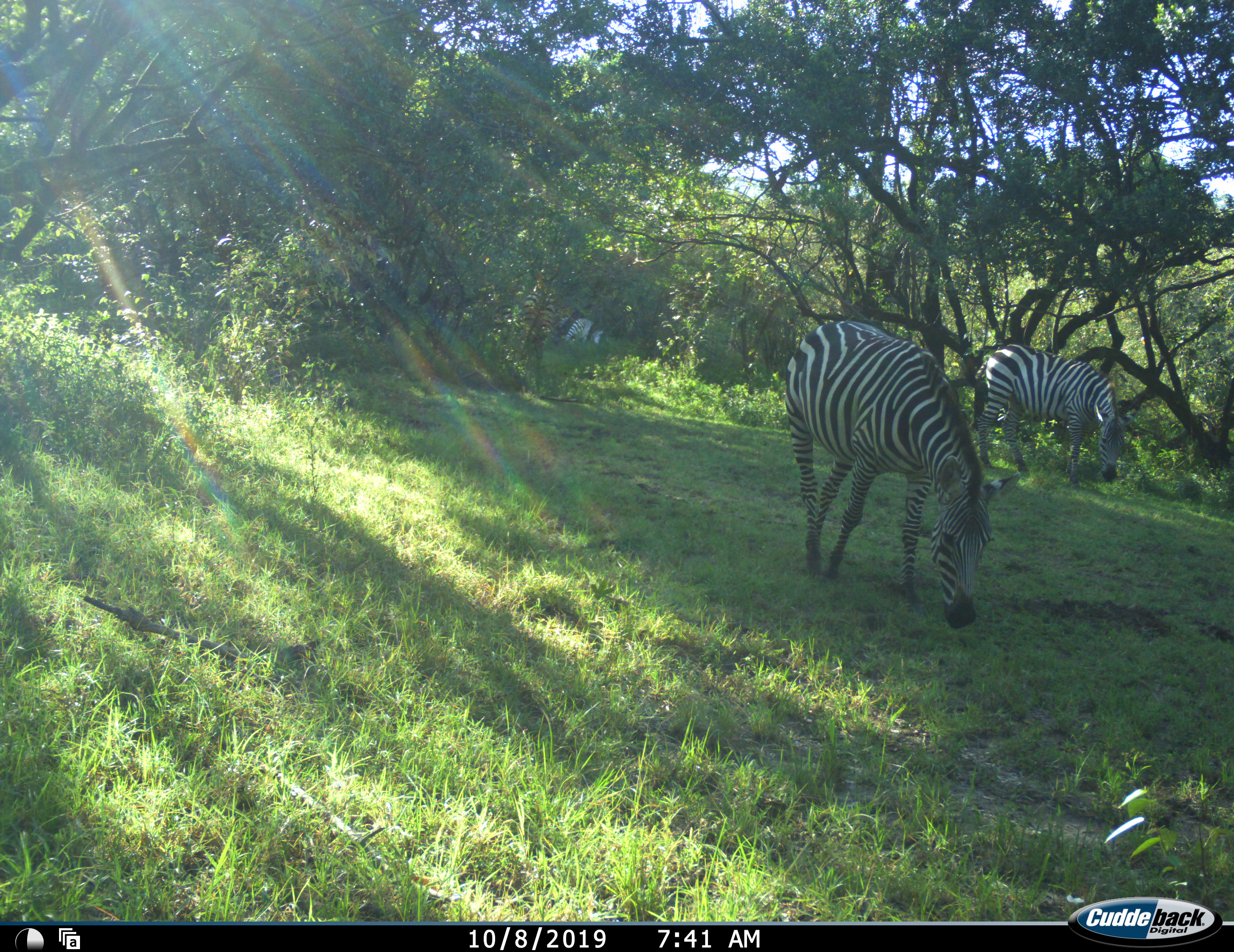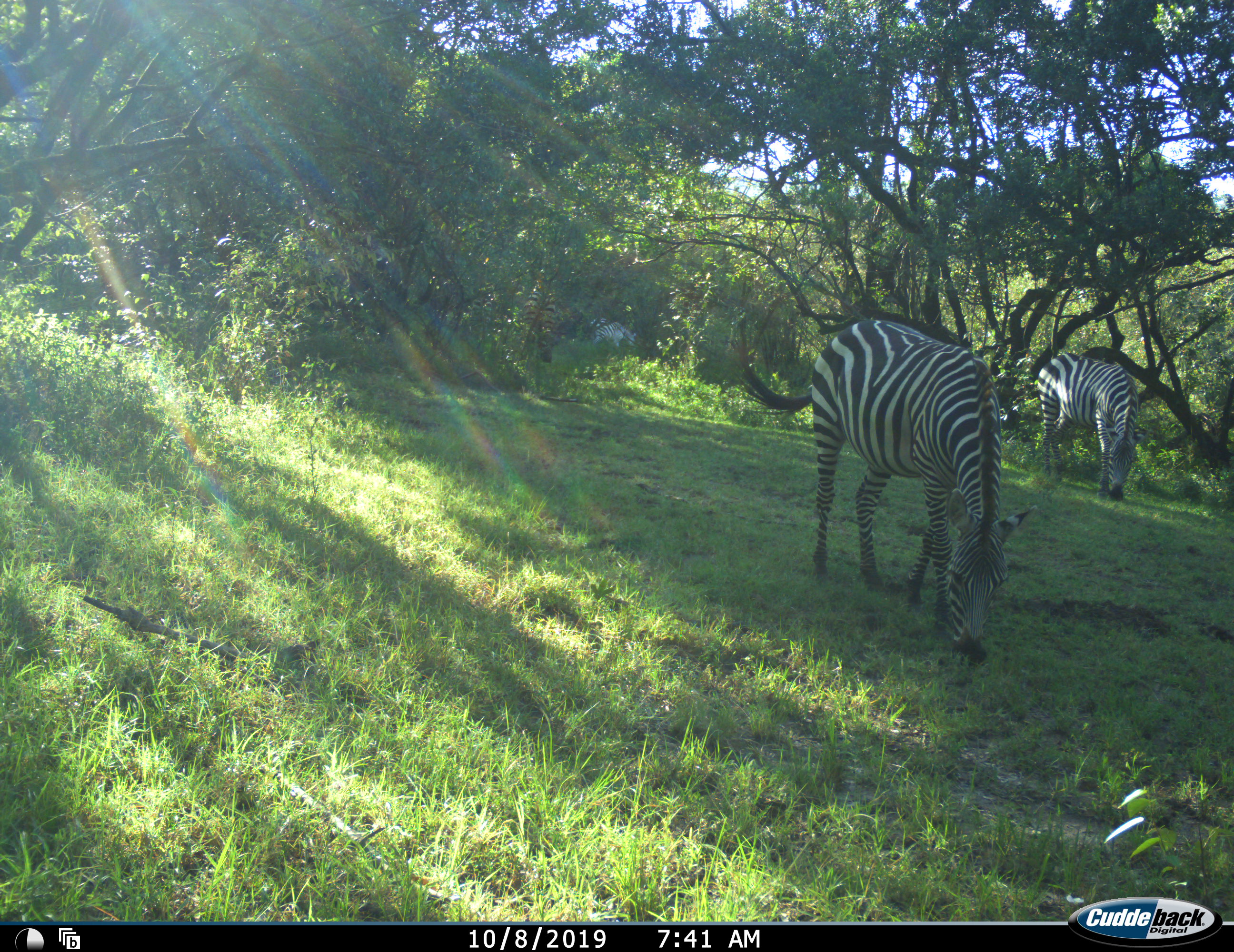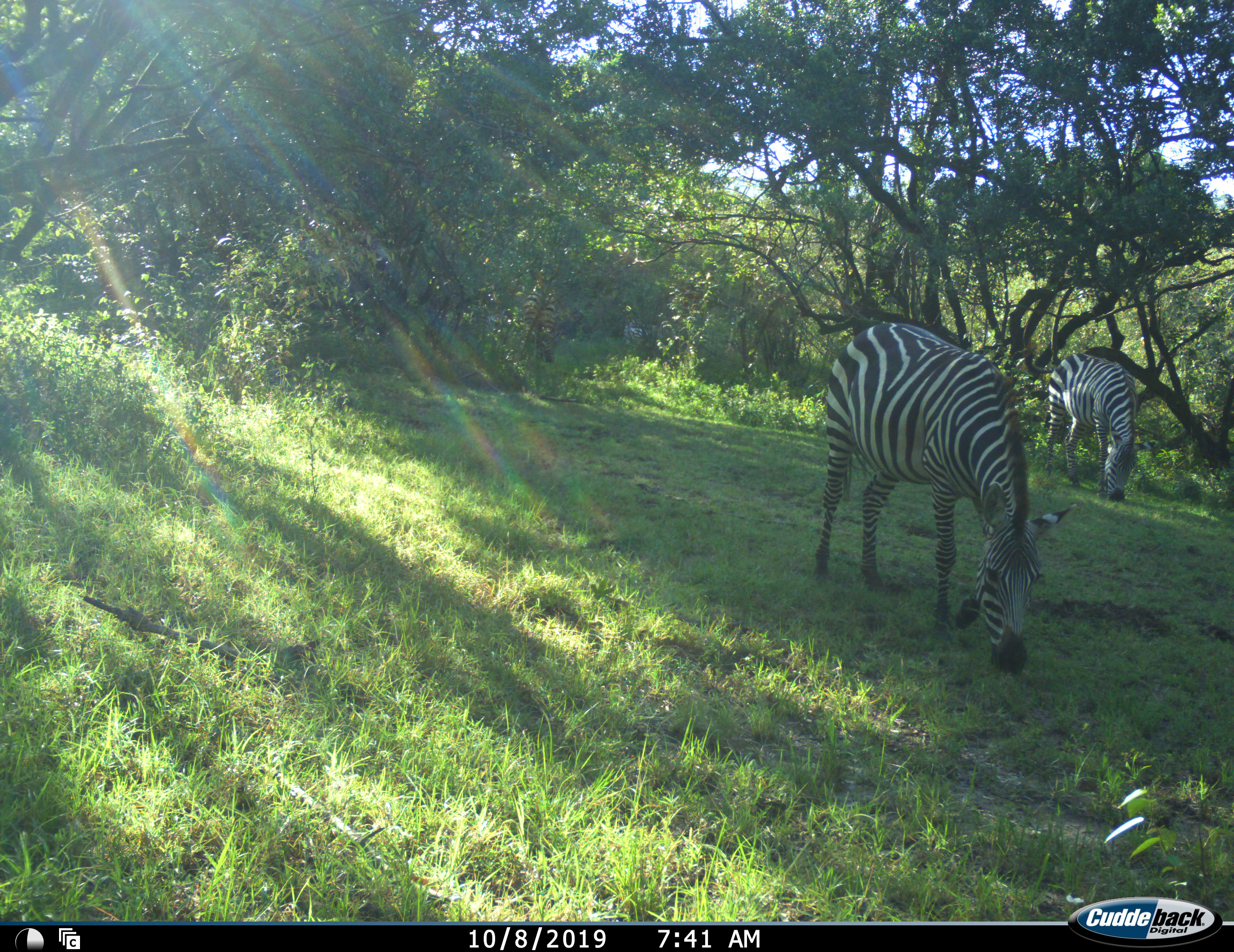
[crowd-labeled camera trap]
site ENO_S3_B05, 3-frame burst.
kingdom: Animalia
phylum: Chordata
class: Mammalia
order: Perissodactyla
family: Equidae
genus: Equus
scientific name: Equus quagga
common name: plains zebra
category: zebraplains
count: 3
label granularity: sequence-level